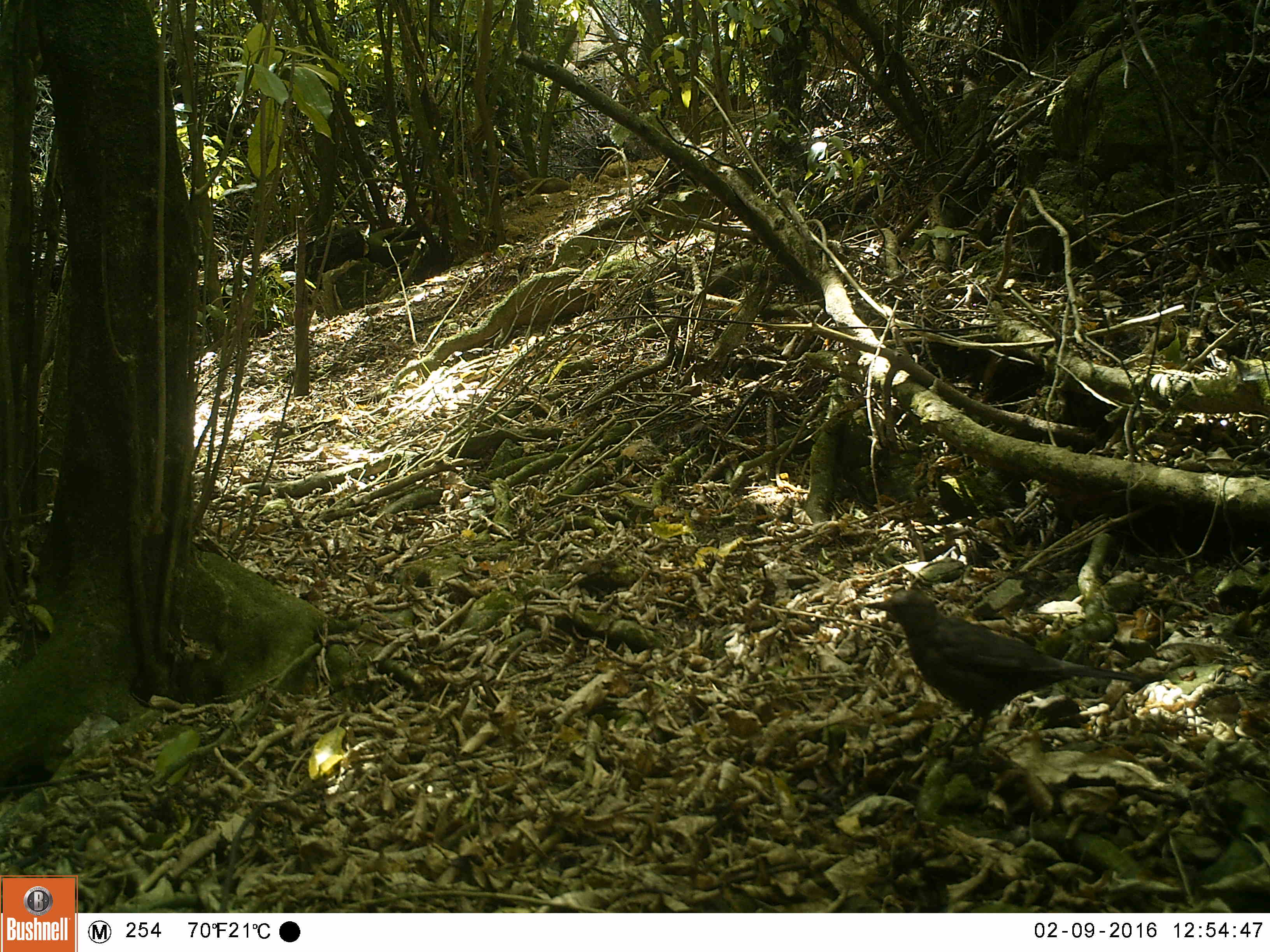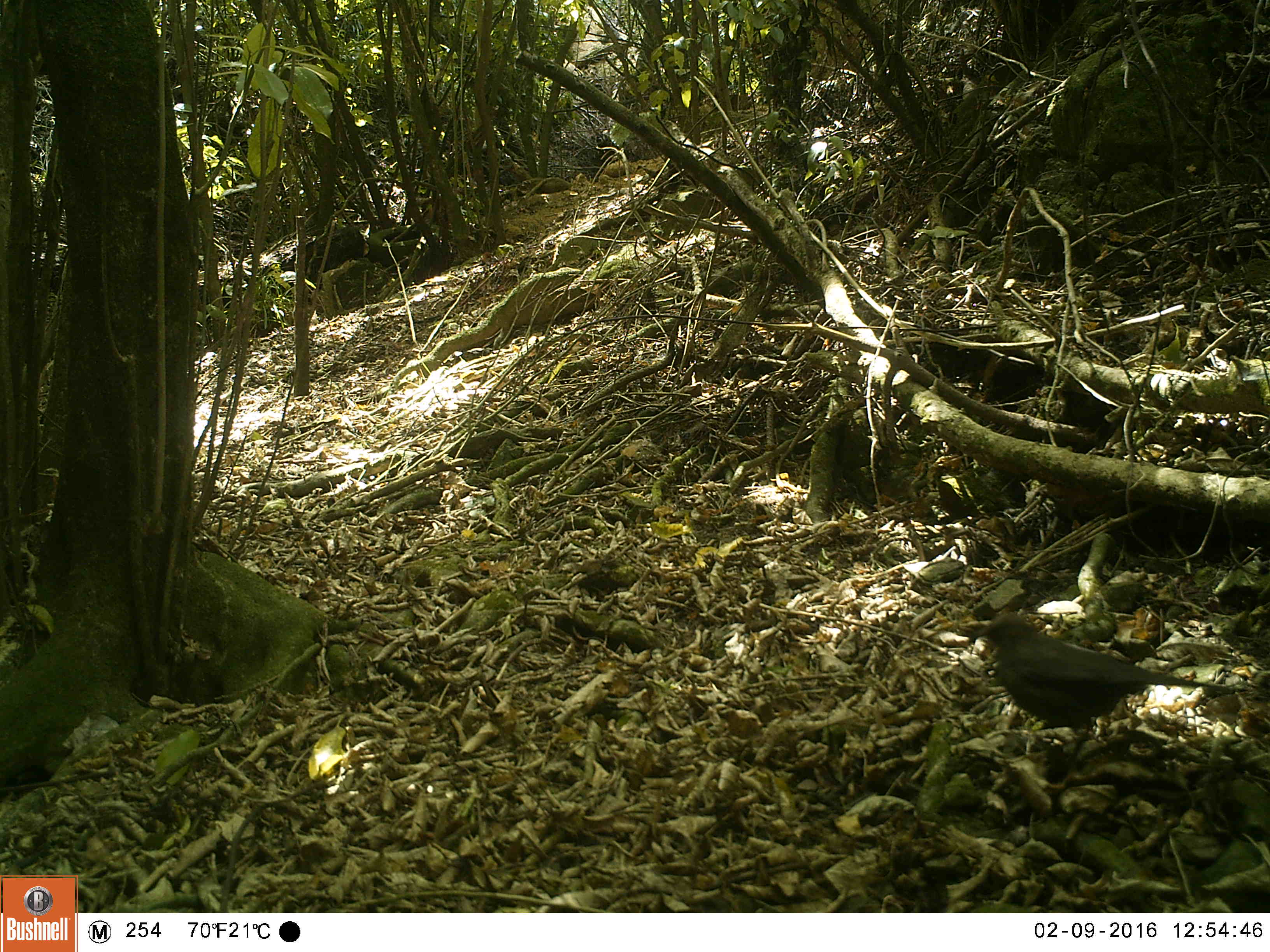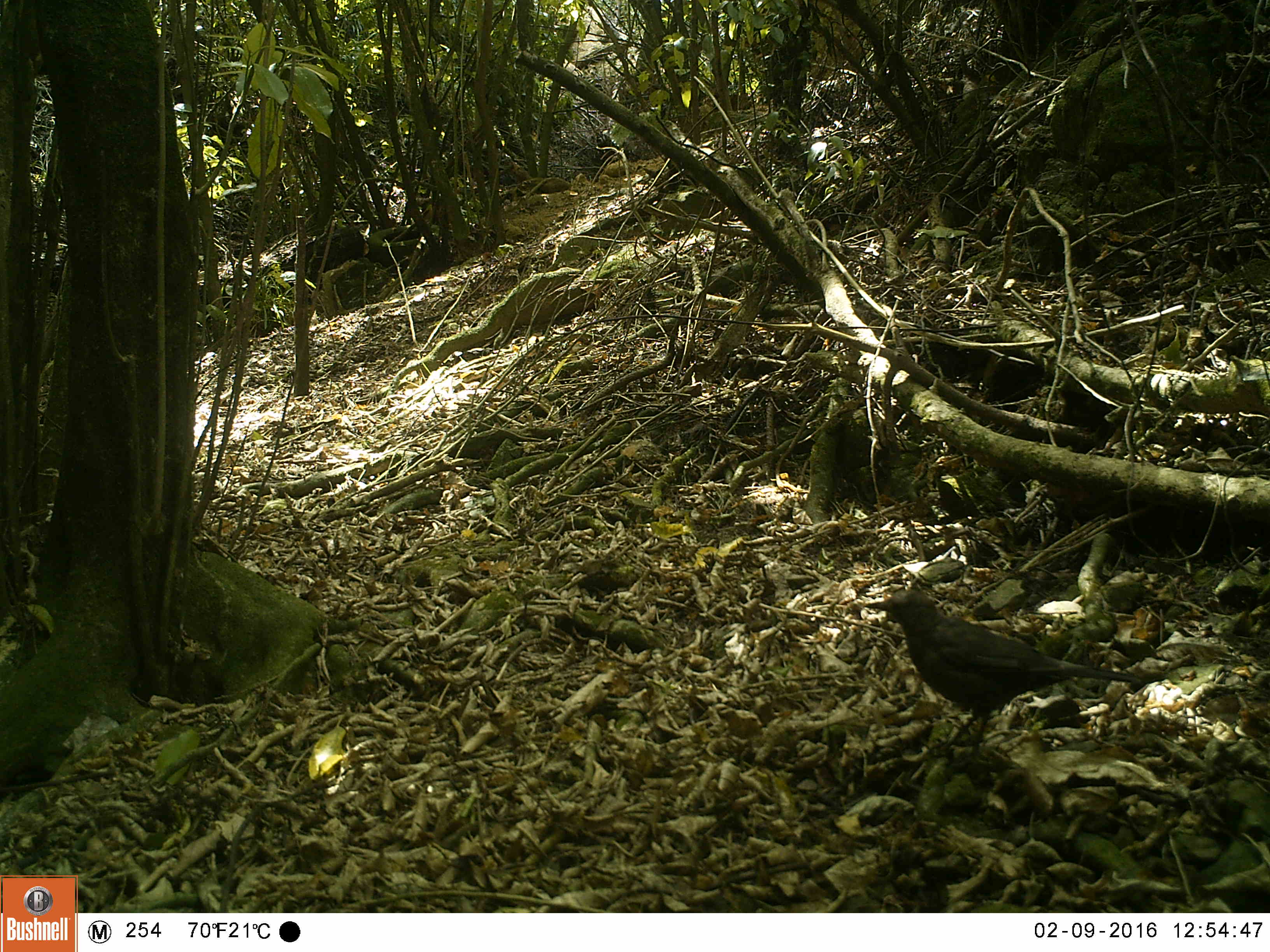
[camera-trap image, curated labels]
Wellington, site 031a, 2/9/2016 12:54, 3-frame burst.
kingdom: Animalia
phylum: Chordata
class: Aves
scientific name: Aves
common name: bird